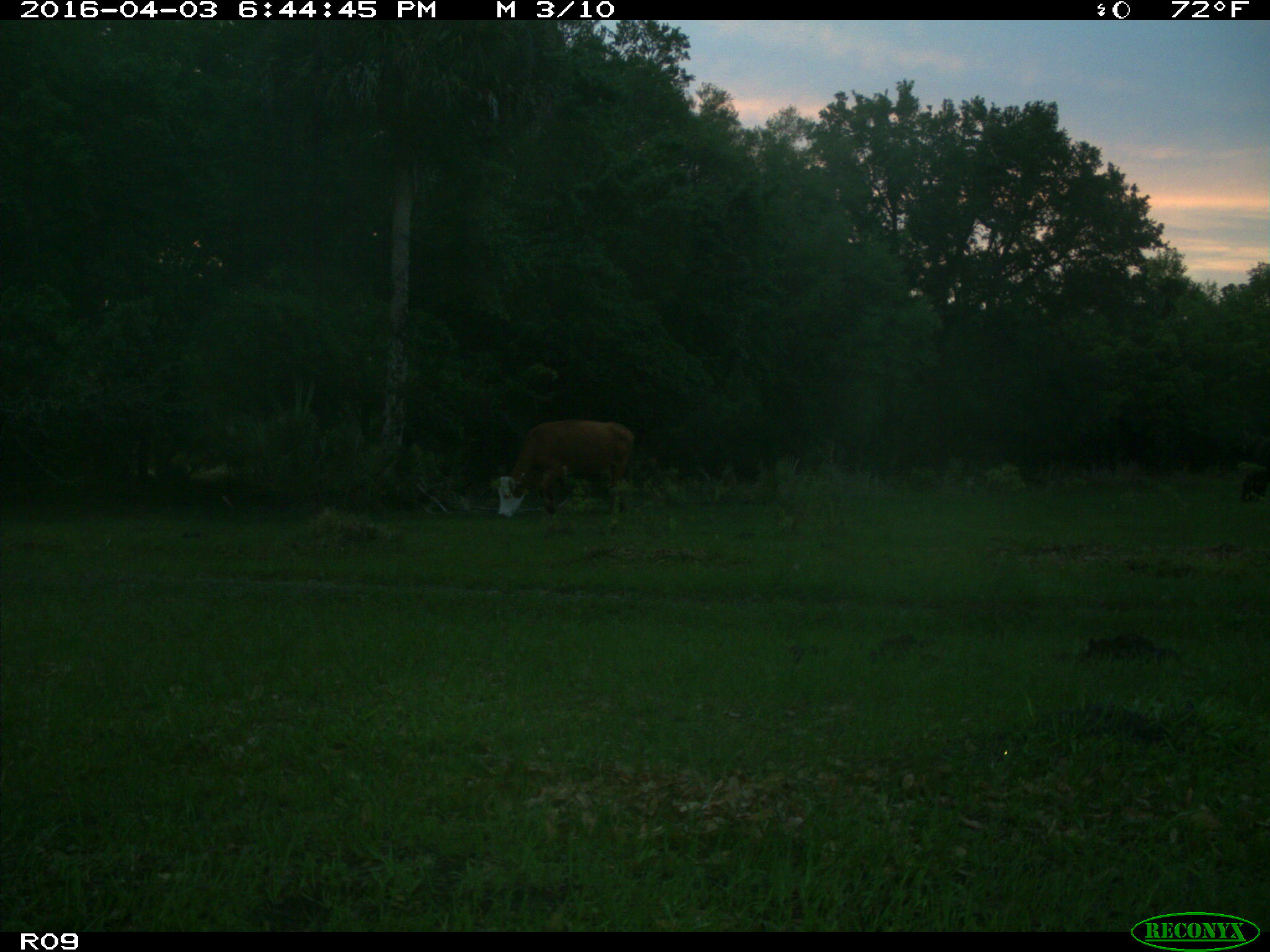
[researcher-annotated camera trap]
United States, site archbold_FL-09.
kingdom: Animalia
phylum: Chordata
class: Mammalia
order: Artiodactyla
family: Bovidae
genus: Bos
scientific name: Bos taurus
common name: domestic cow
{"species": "Bos taurus (domestic cow)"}